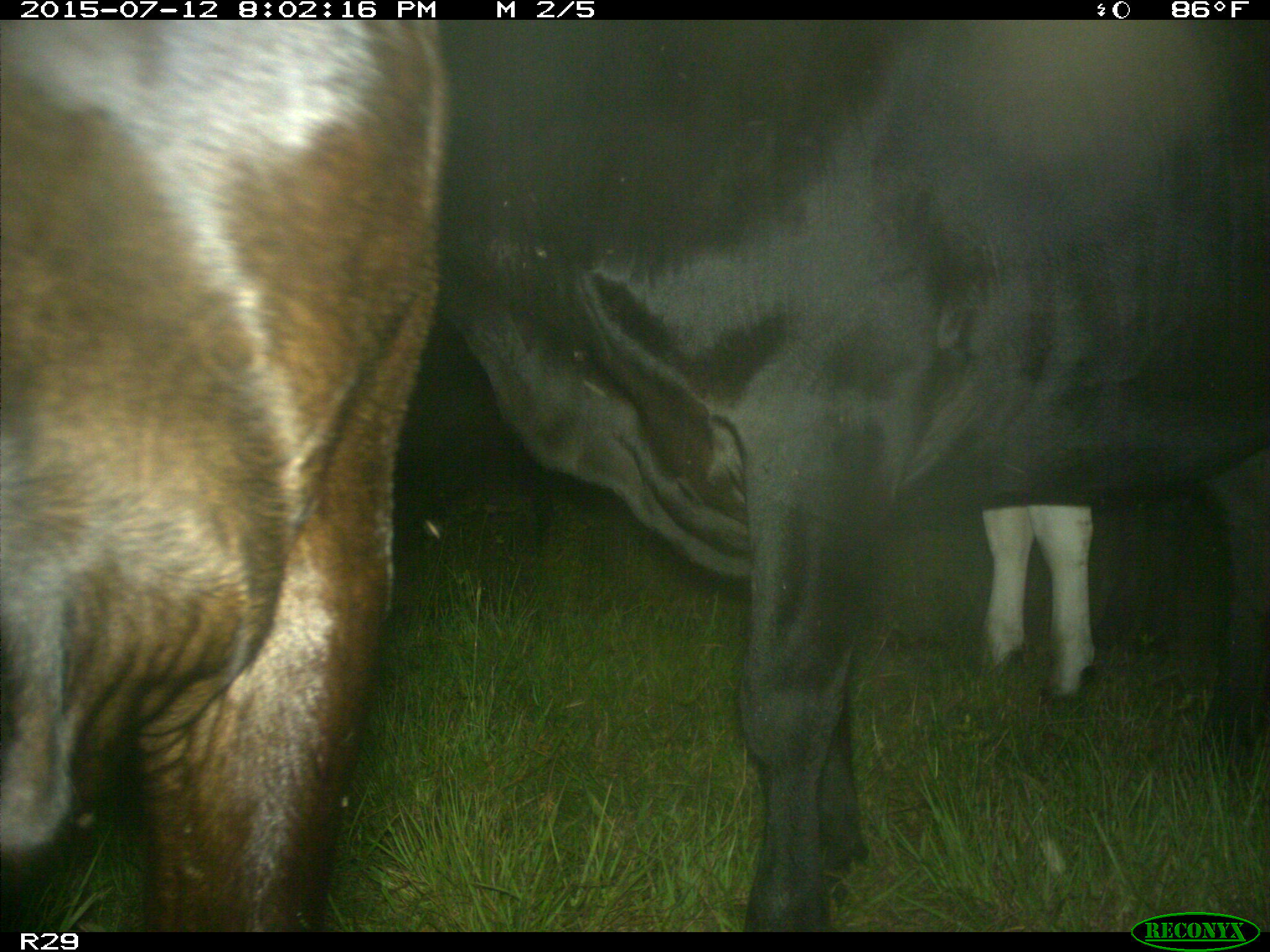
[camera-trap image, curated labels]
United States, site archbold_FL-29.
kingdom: Animalia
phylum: Chordata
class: Mammalia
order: Artiodactyla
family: Bovidae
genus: Bos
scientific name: Bos taurus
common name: domestic cow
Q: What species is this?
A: Bos taurus (domestic cow).